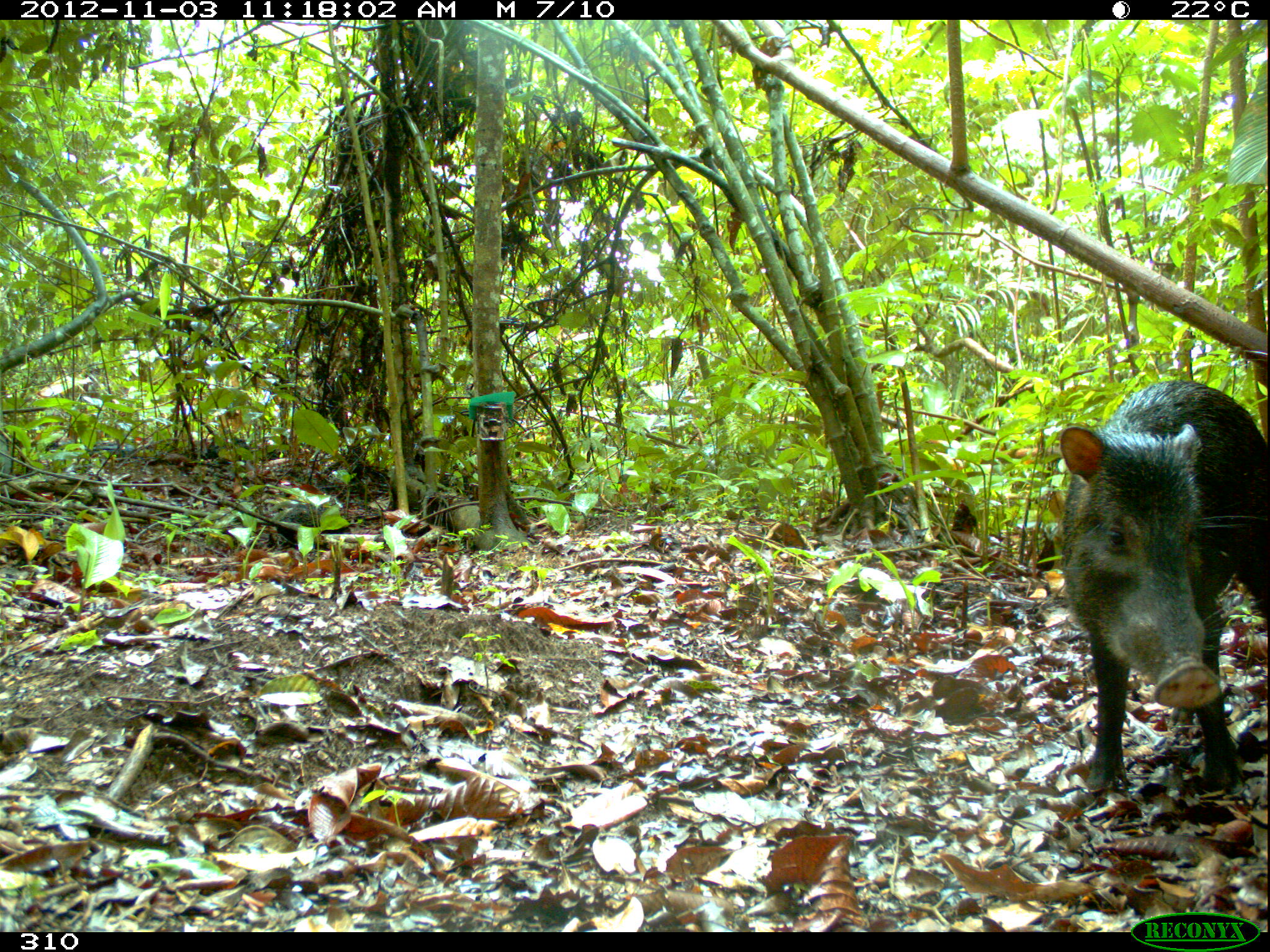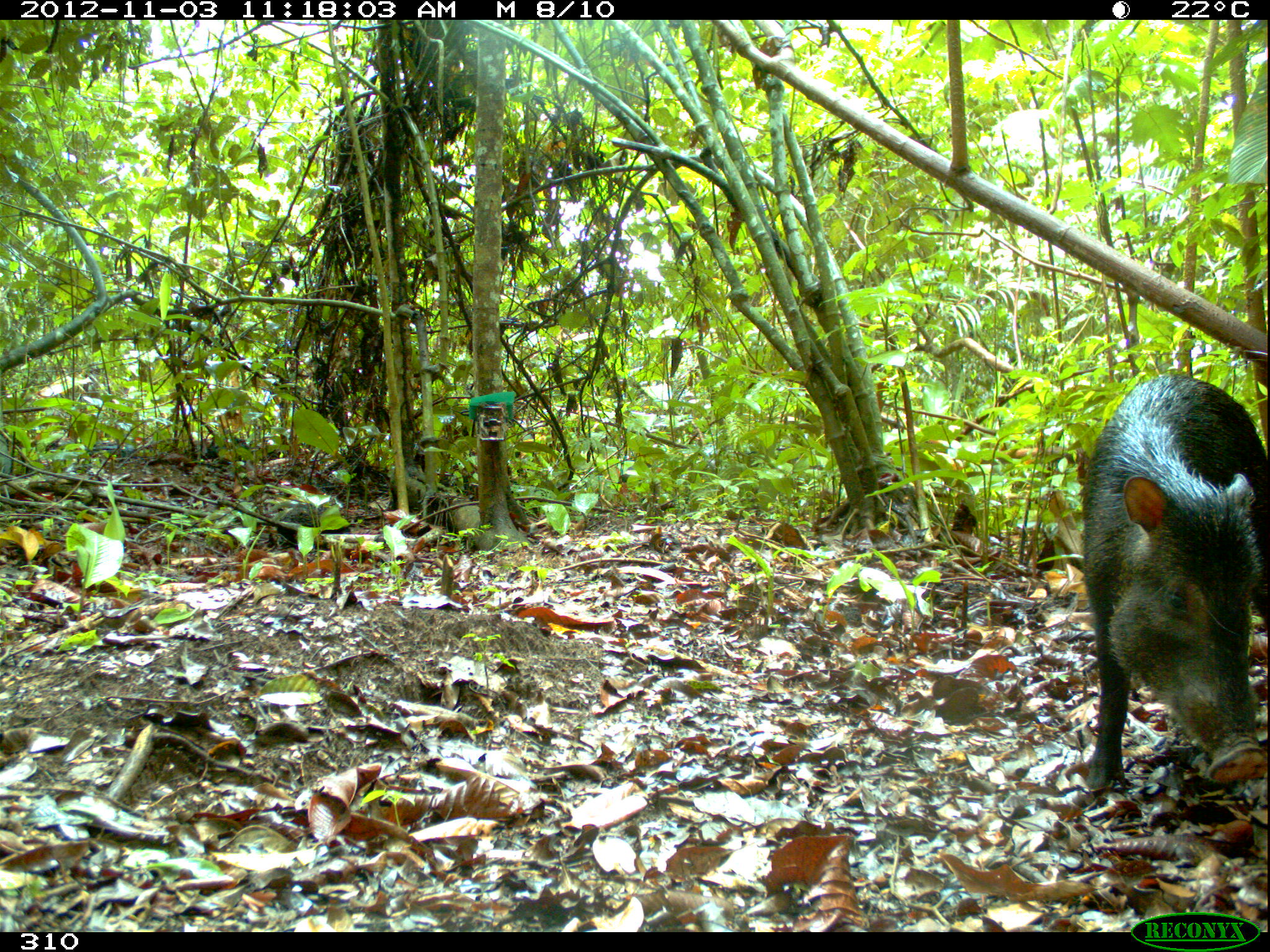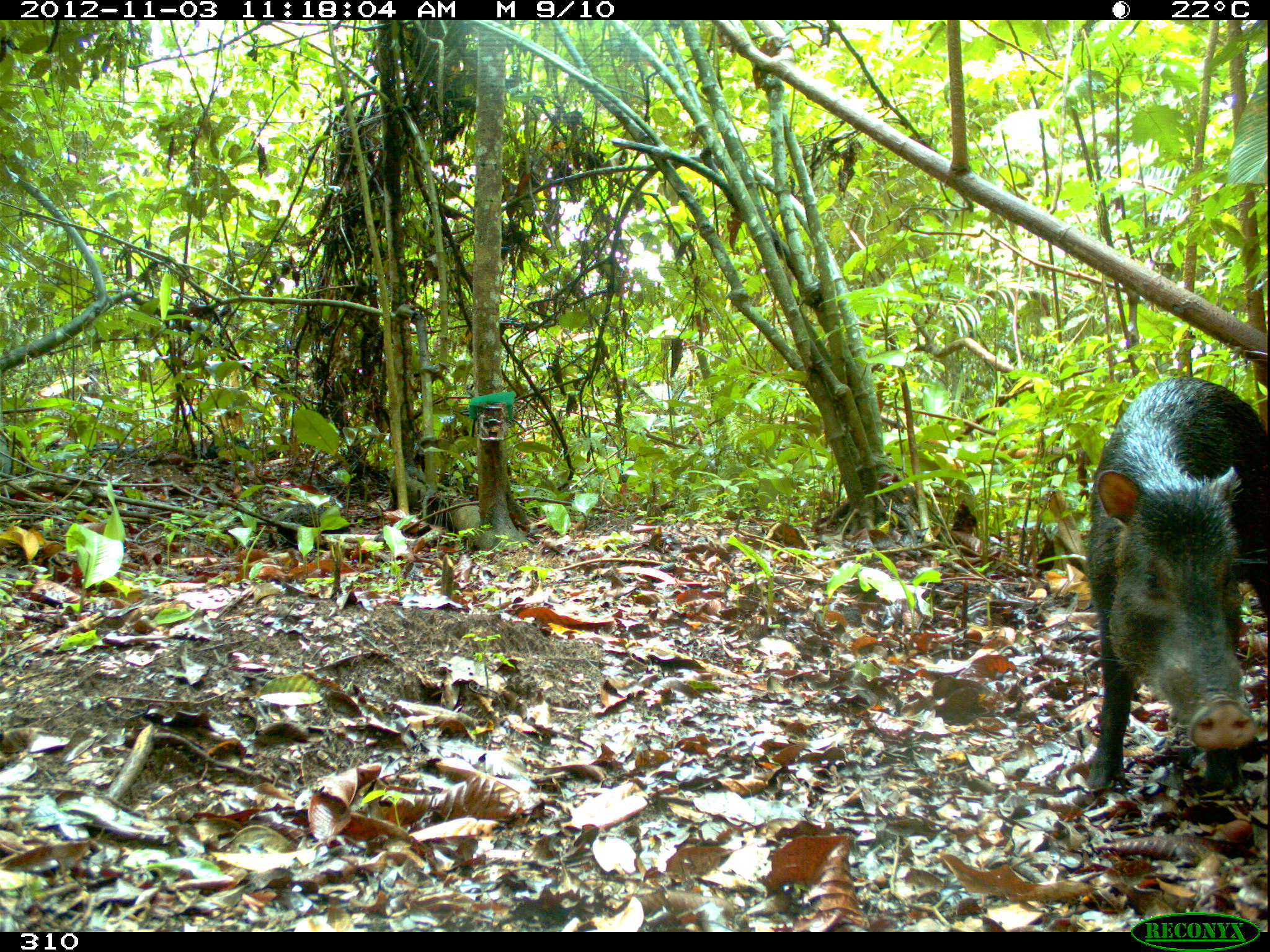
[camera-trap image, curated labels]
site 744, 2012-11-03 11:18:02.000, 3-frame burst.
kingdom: Animalia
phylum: Chordata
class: Mammalia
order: Artiodactyla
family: Tayassuidae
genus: Tayassu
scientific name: Tayassu pecari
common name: white-lipped peccary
Tayassu pecari (white-lipped peccary).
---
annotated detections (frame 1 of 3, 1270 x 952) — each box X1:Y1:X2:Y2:
tayassu pecari: 1057:377:1270:792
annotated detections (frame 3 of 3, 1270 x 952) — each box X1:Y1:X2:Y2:
tayassu pecari: 1084:375:1270:789